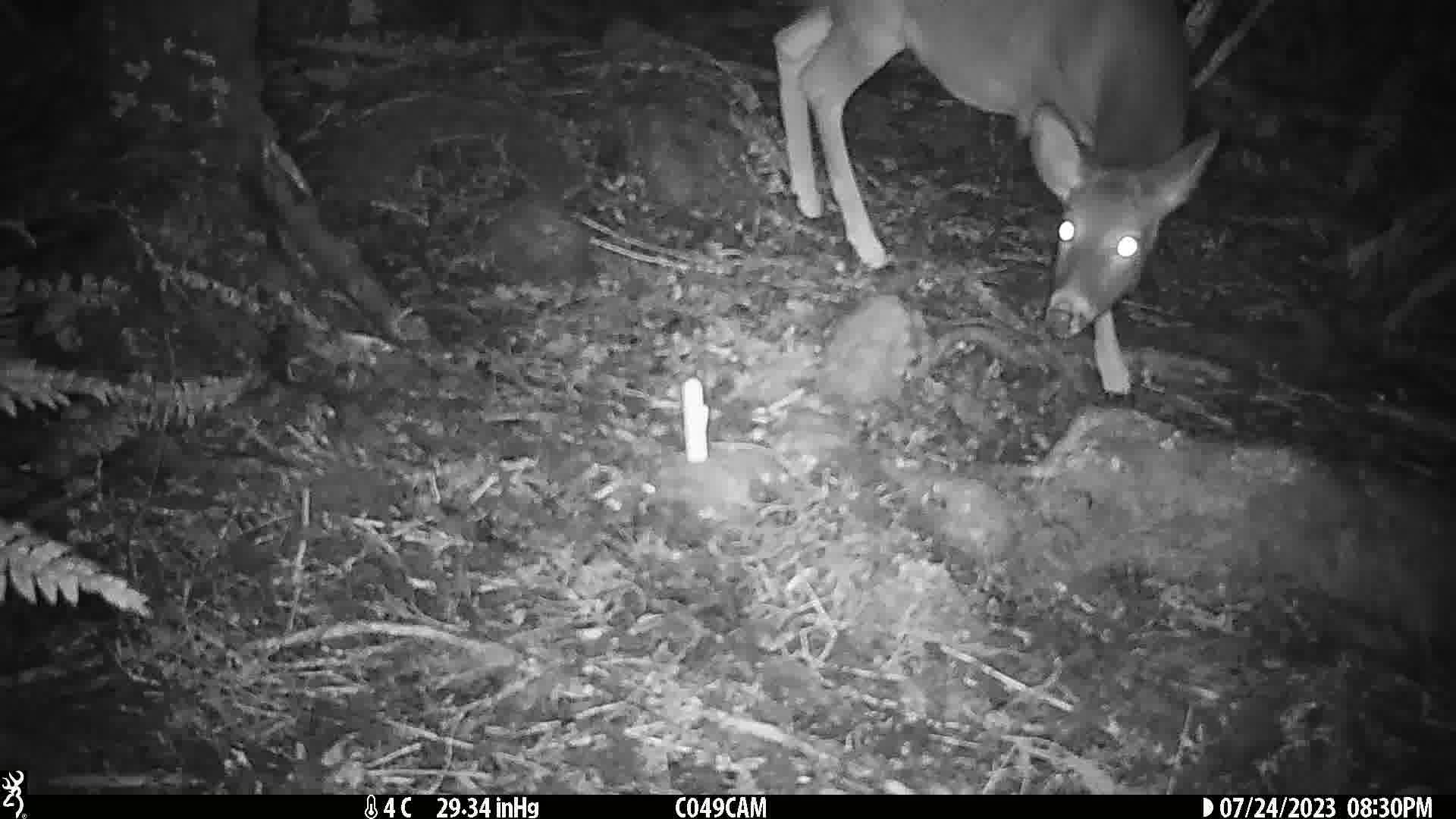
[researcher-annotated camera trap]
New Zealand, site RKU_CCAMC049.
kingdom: Animalia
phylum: Chordata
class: Mammalia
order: Artiodactyla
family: Cervidae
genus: Odocoileus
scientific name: Odocoileus virginianus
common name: white-tailed deer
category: white tailed deer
White tailed deer (white-tailed deer) (Odocoileus virginianus).